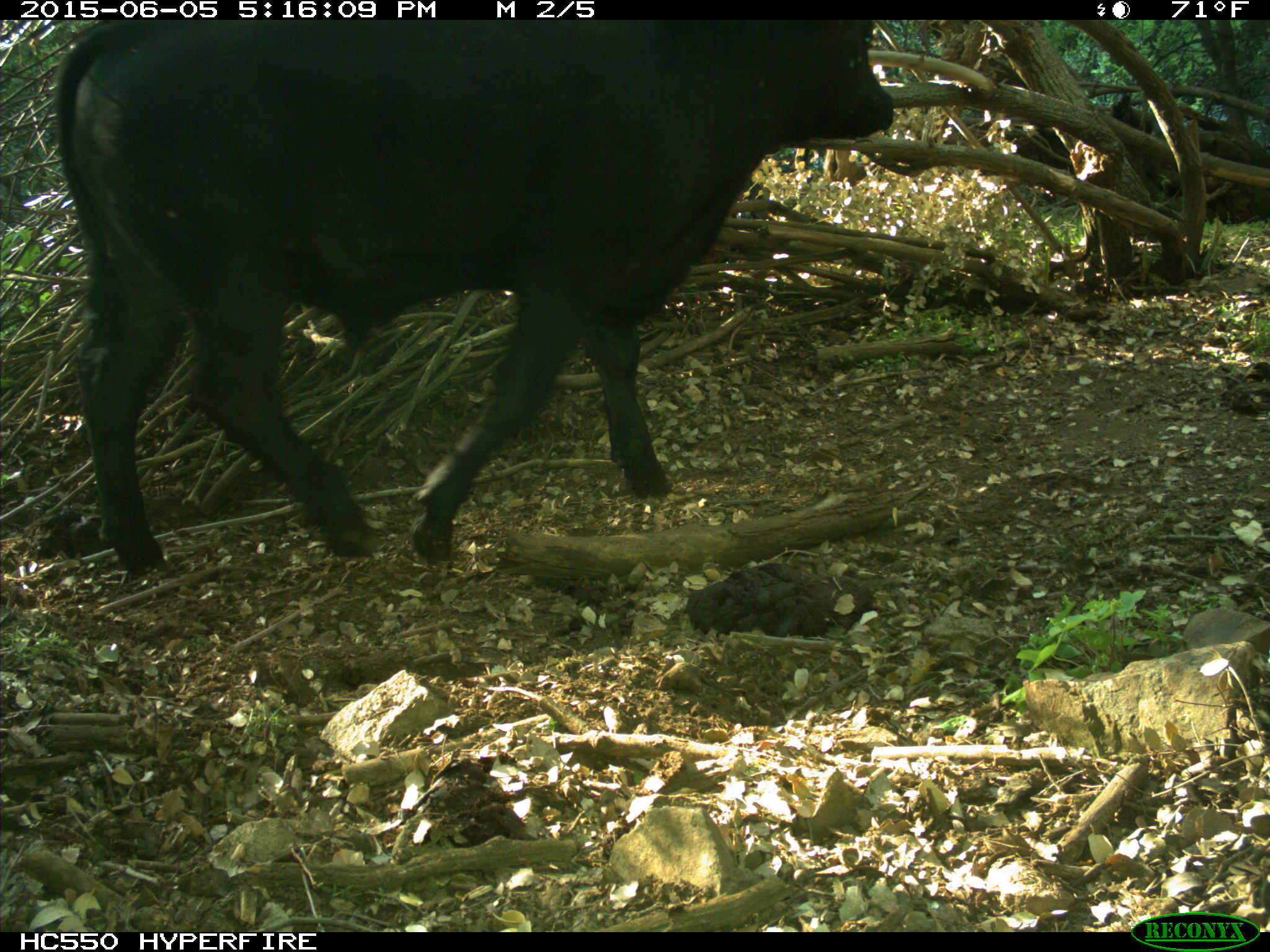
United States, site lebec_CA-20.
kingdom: Animalia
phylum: Chordata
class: Mammalia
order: Artiodactyla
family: Bovidae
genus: Bos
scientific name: Bos taurus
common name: domestic cow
Bos taurus (domestic cow).